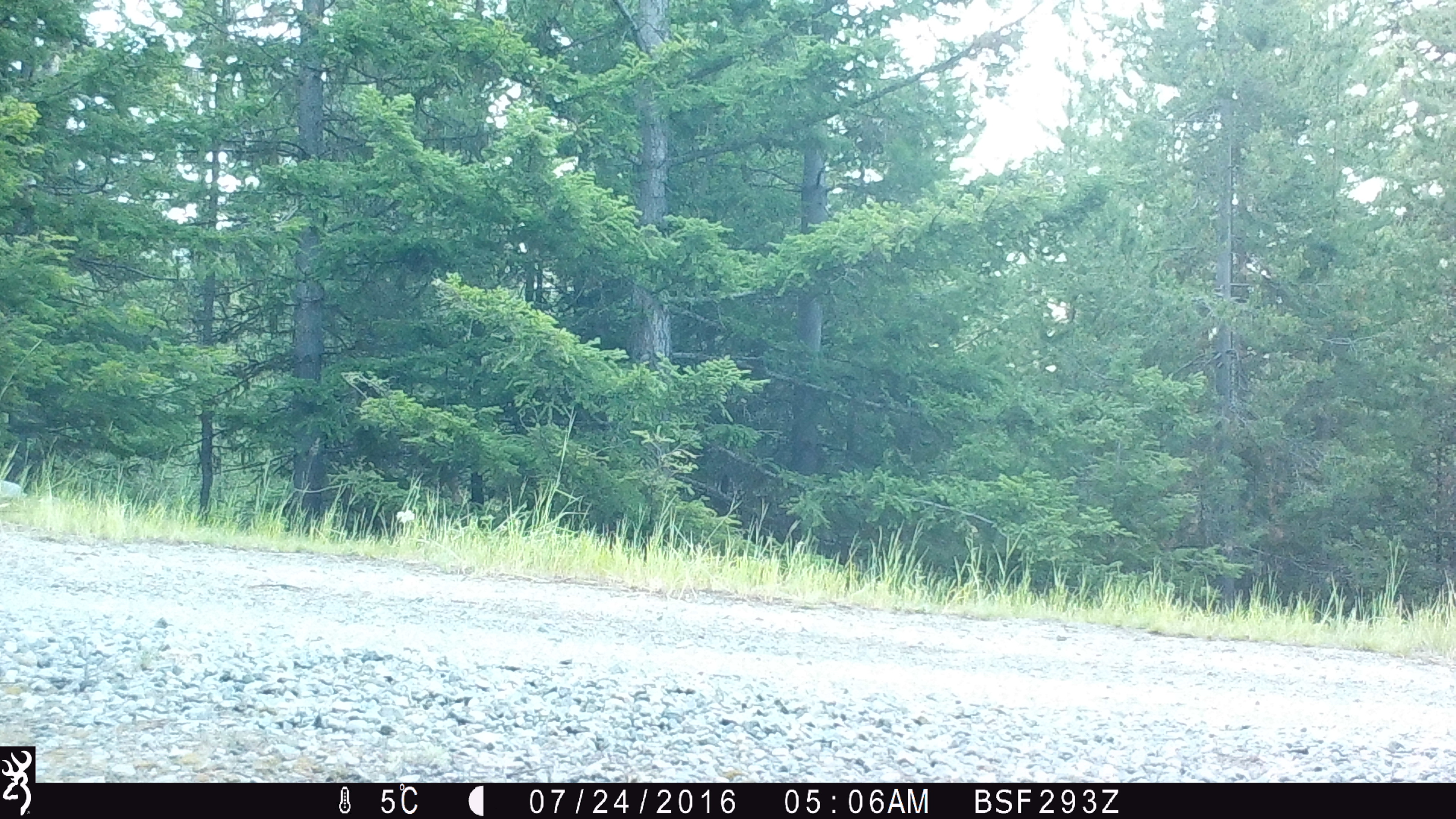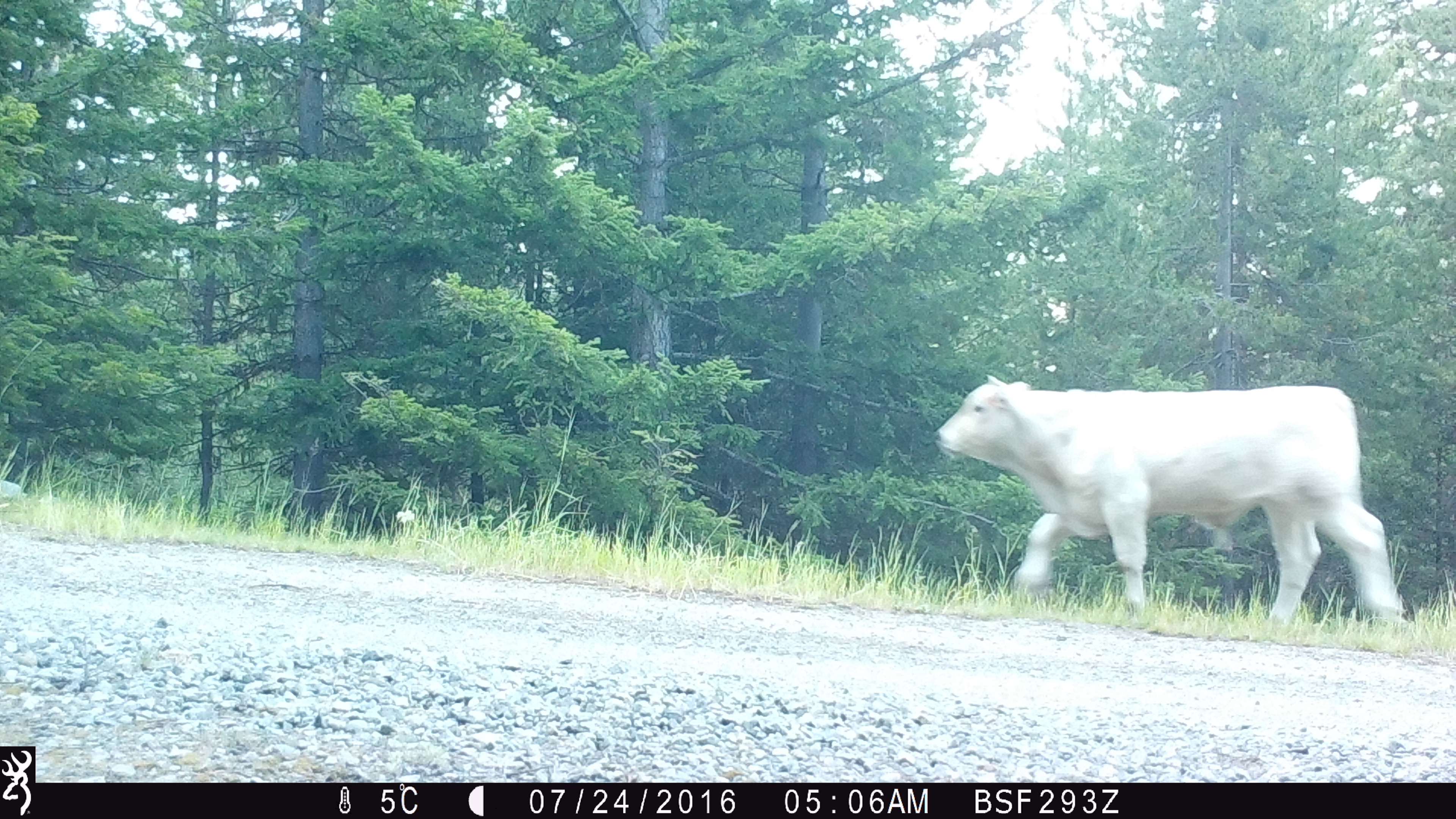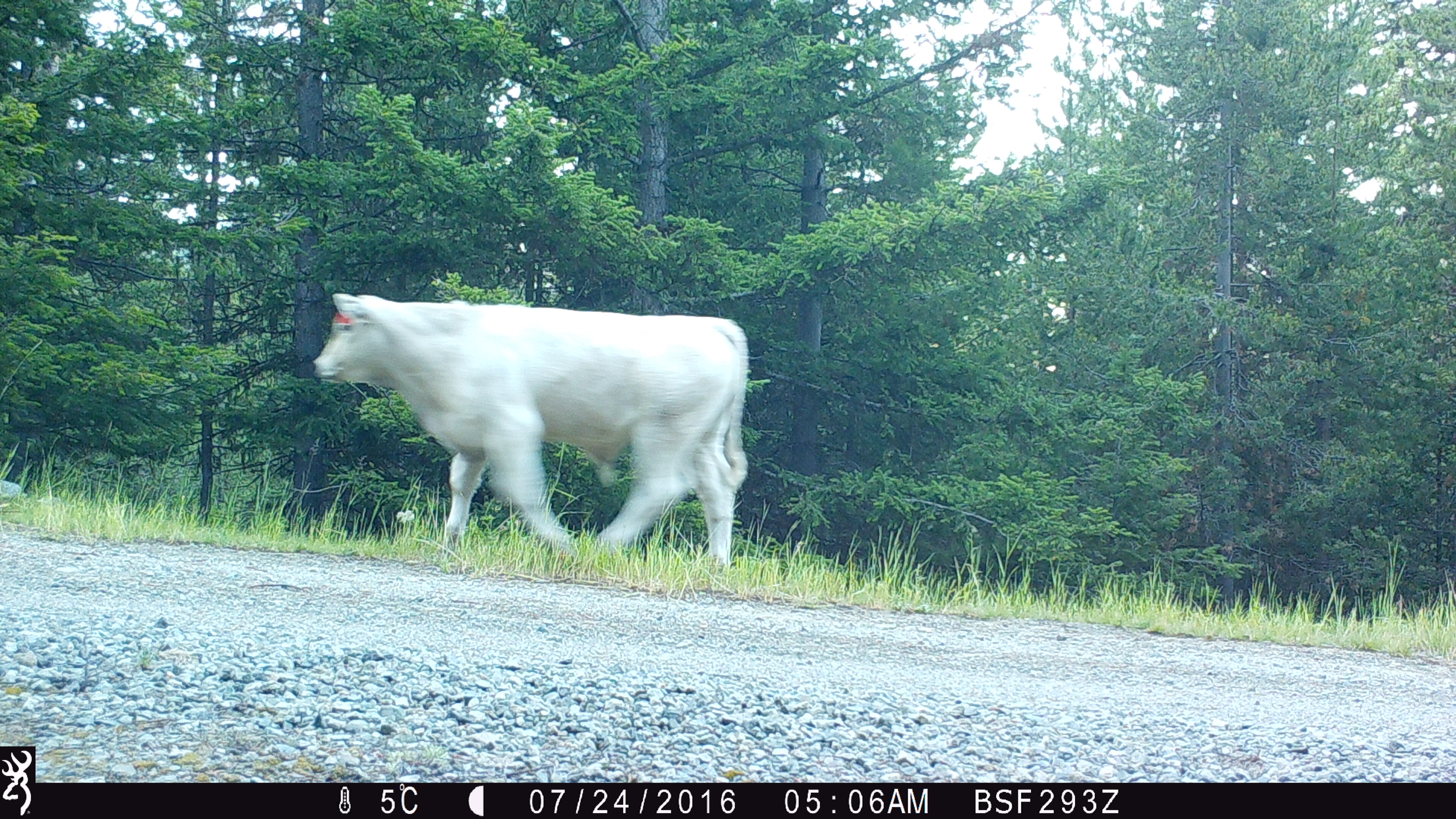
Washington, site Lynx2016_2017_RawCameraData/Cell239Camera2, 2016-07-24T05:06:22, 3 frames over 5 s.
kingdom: Animalia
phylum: Chordata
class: Mammalia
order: Artiodactyla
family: Bovidae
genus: Bos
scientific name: Bos taurus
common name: domestic cattle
Domestic cattle (Bos taurus). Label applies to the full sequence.